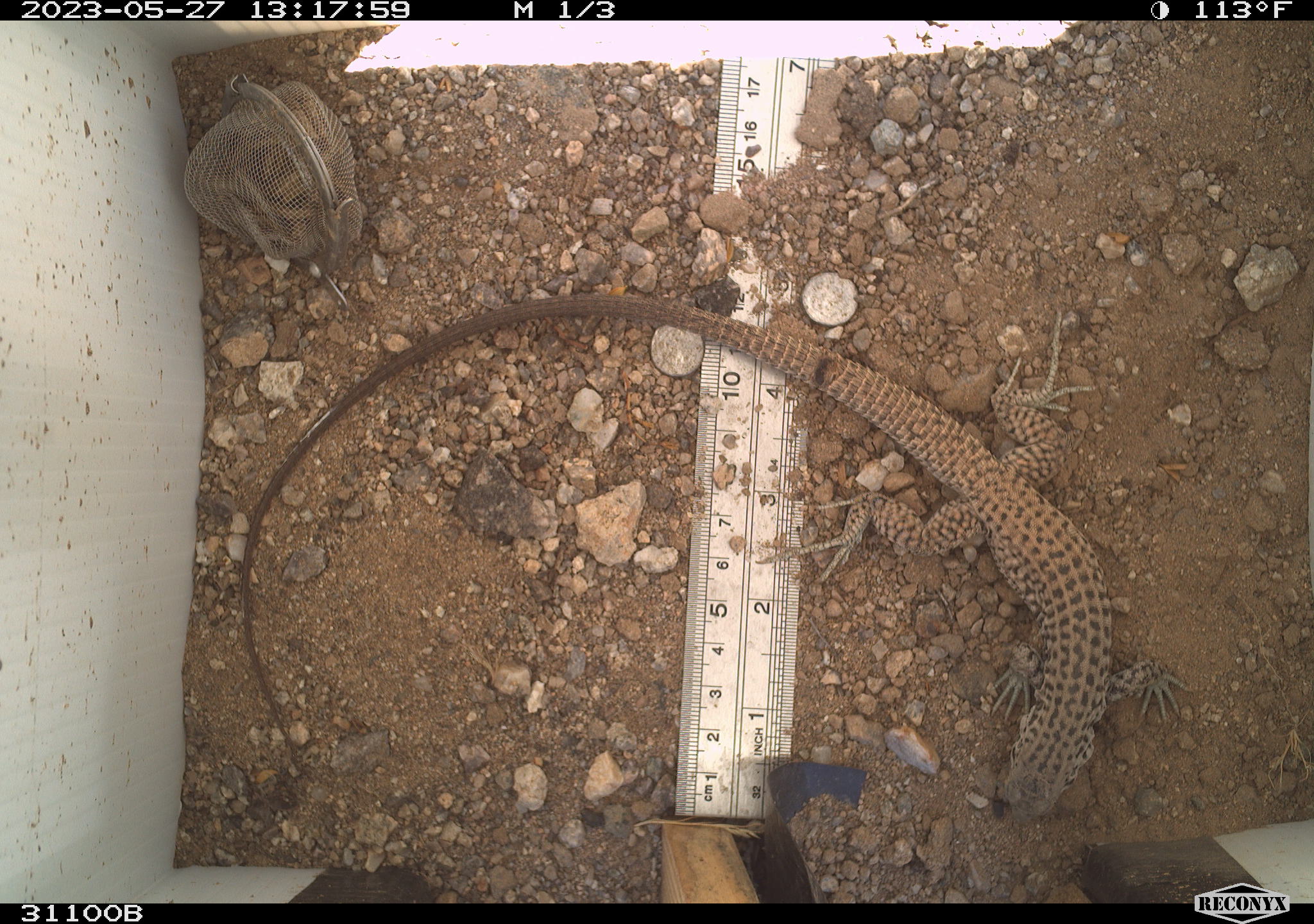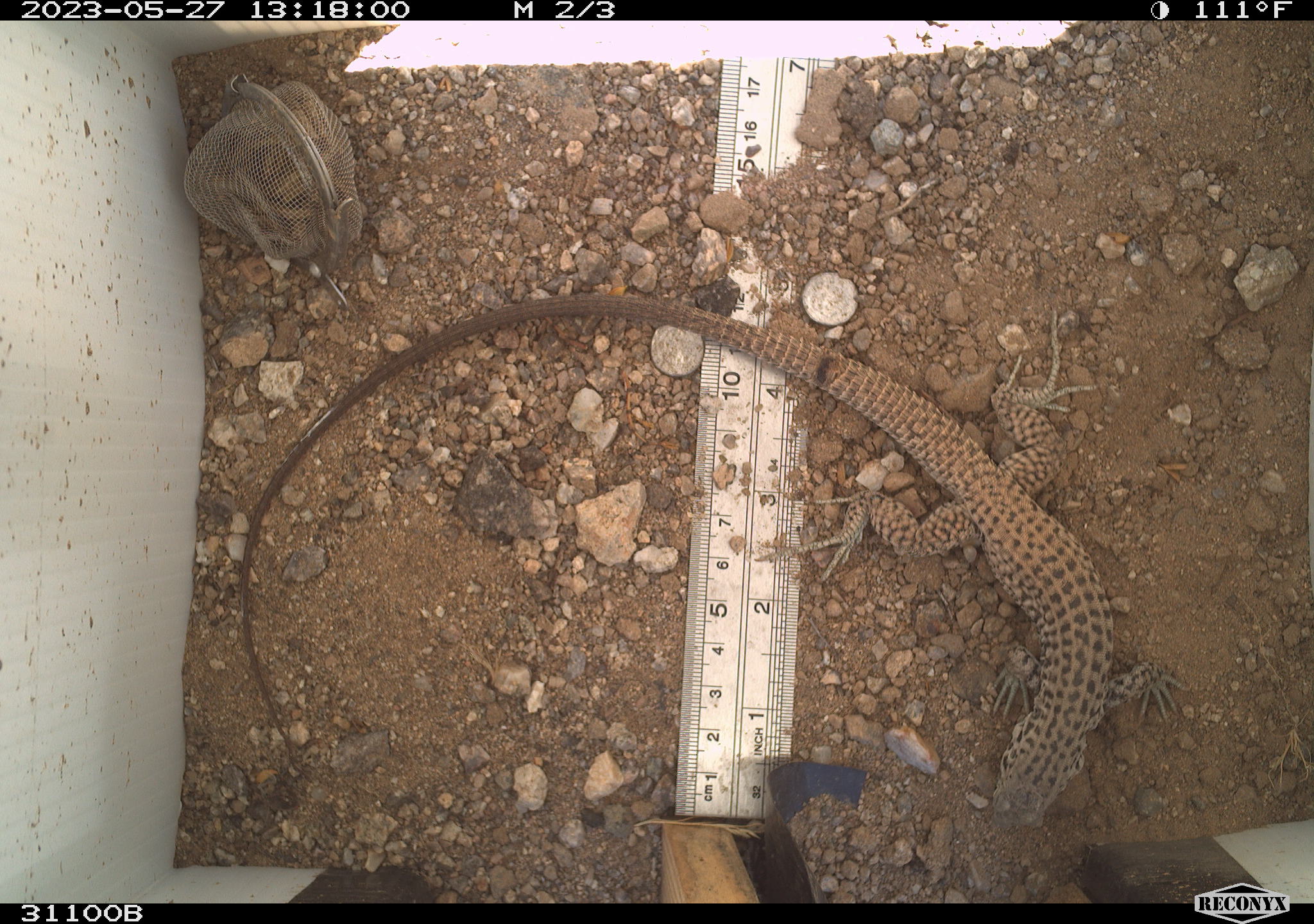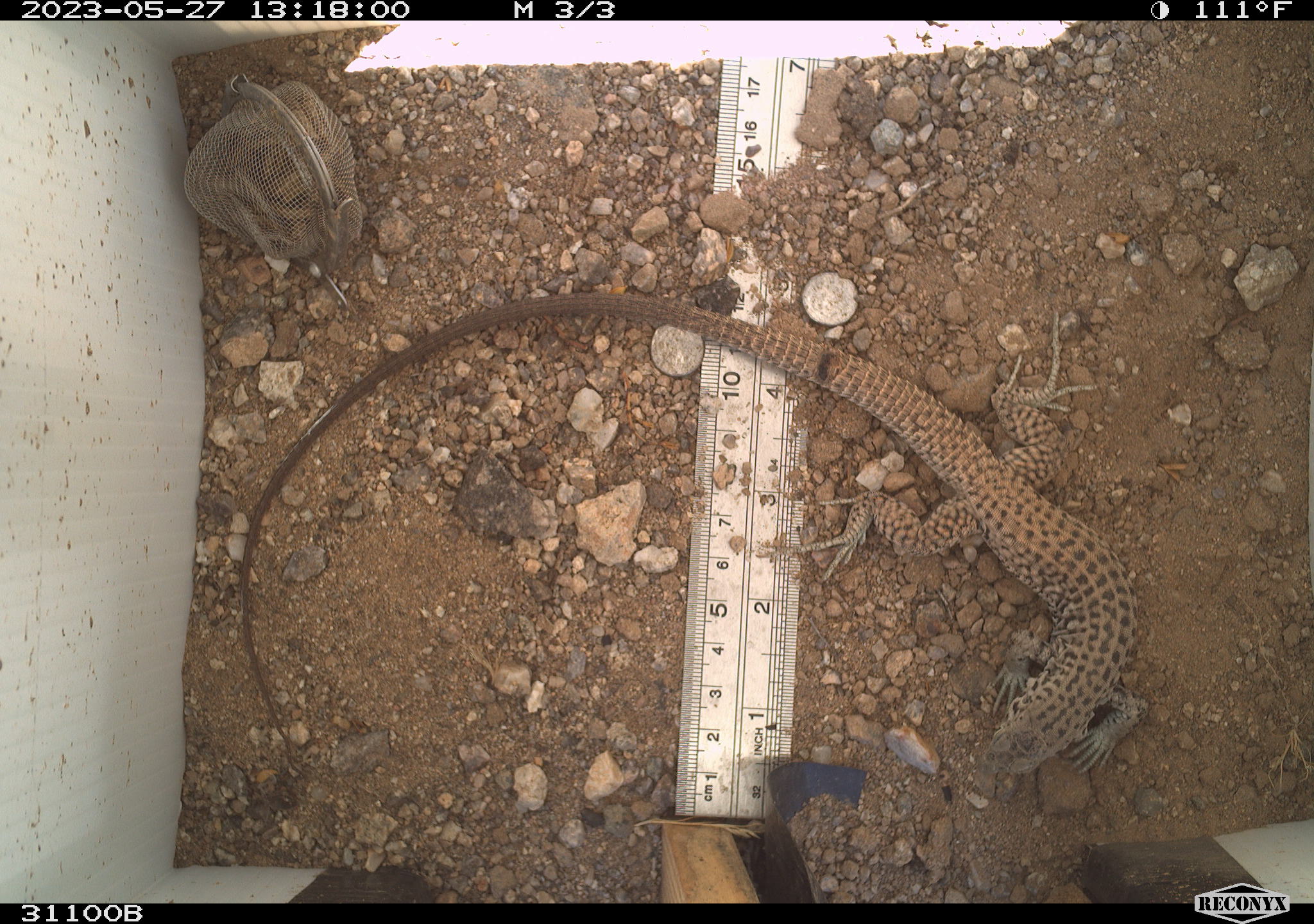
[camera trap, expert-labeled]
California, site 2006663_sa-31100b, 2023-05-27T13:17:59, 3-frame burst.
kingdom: Animalia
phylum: Chordata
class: Reptilia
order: Squamata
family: Teiidae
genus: Aspidoscelis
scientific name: Aspidoscelis tigris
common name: western whiptail